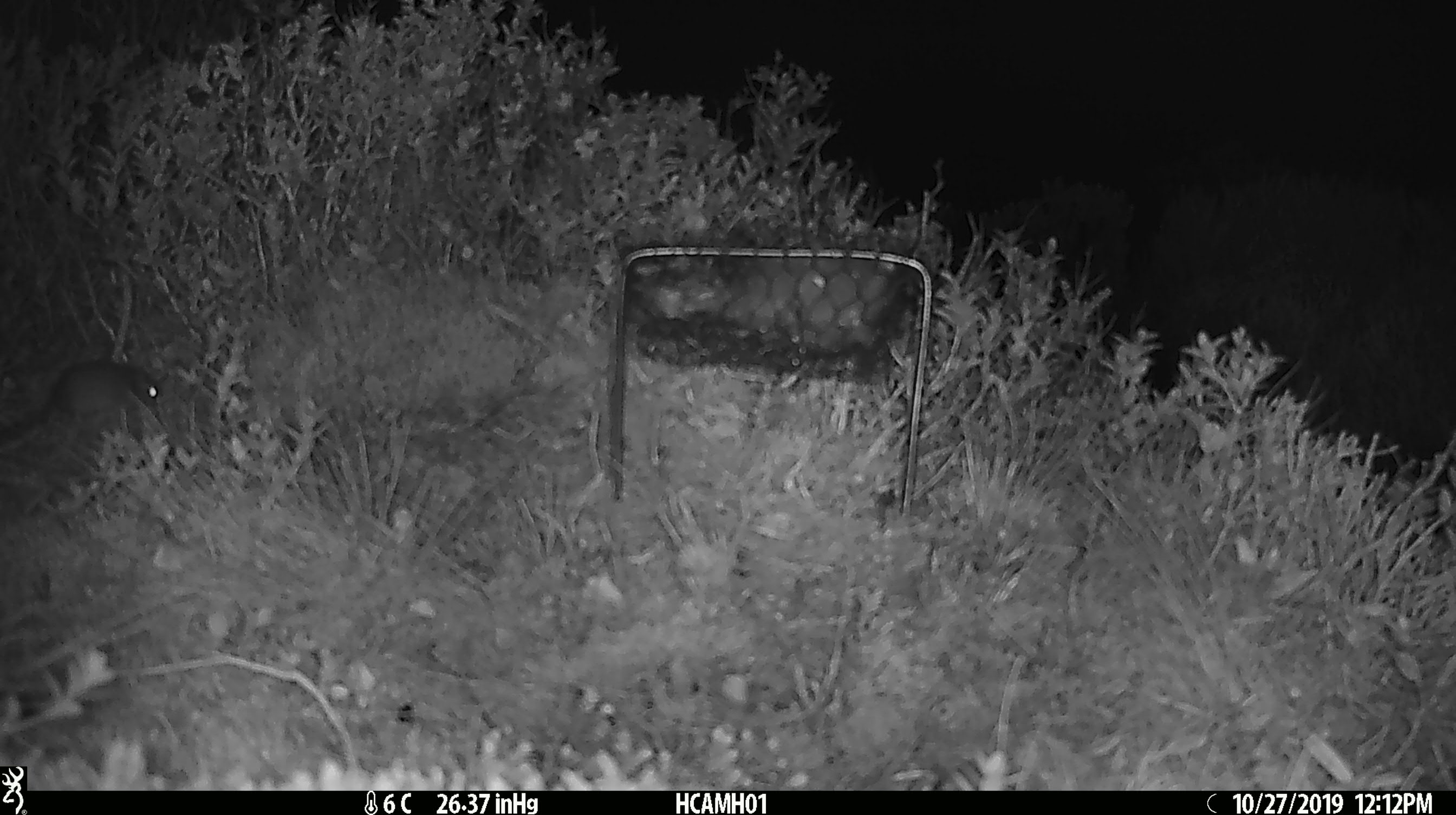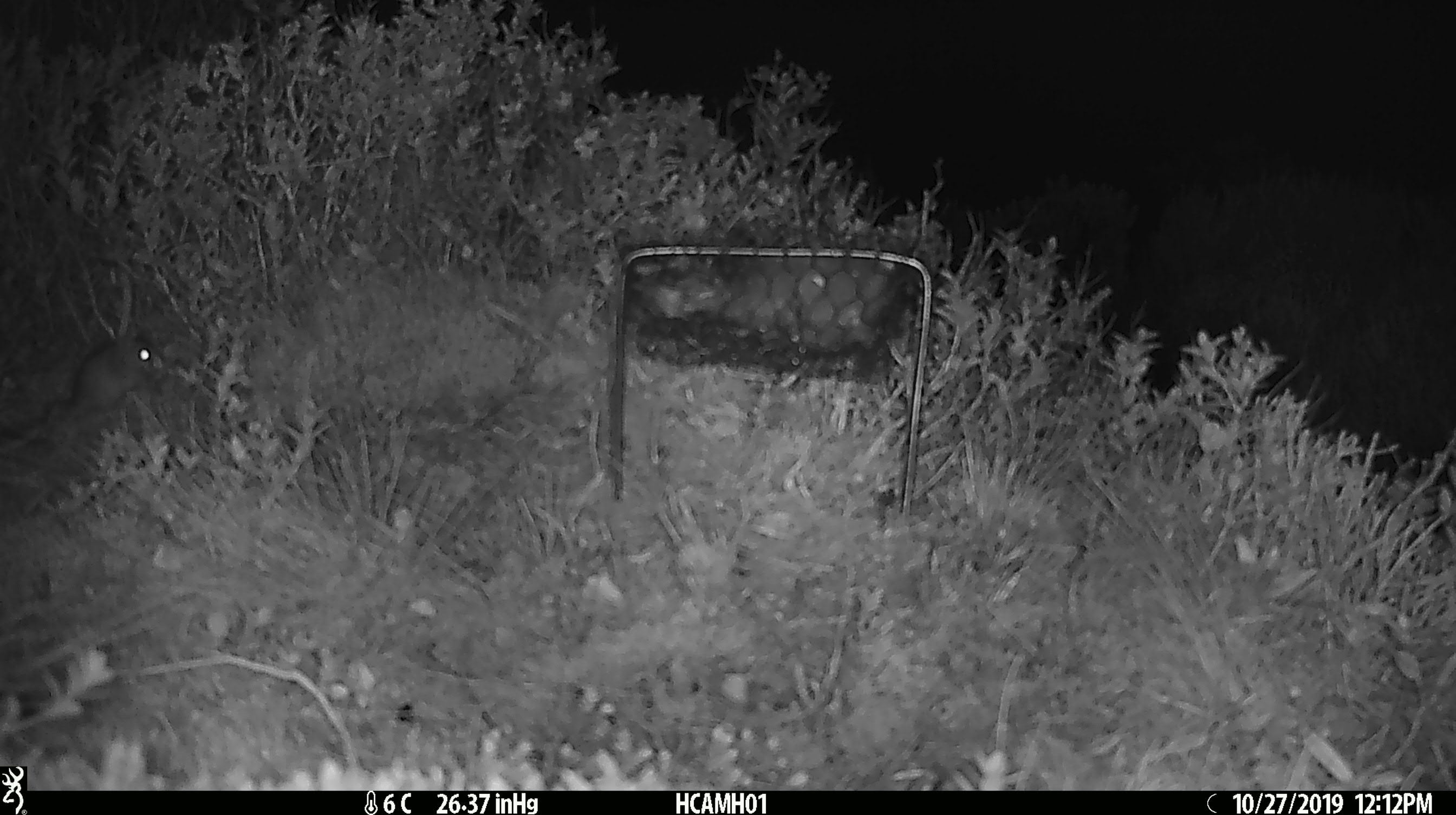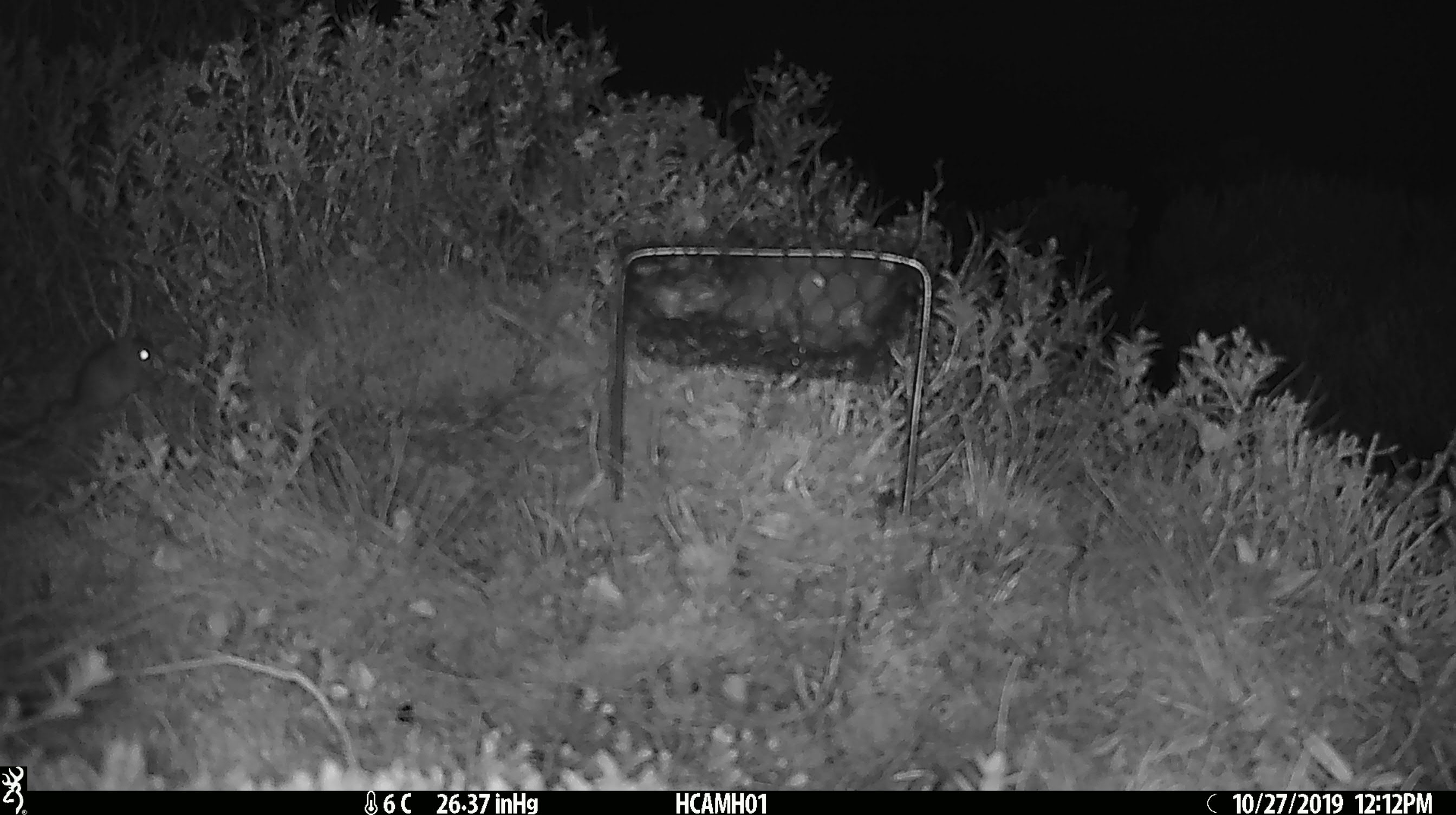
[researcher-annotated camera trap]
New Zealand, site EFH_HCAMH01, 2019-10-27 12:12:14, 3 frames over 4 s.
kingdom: Animalia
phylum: Chordata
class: Mammalia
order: Rodentia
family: Muridae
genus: Mus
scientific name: Mus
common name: mouse